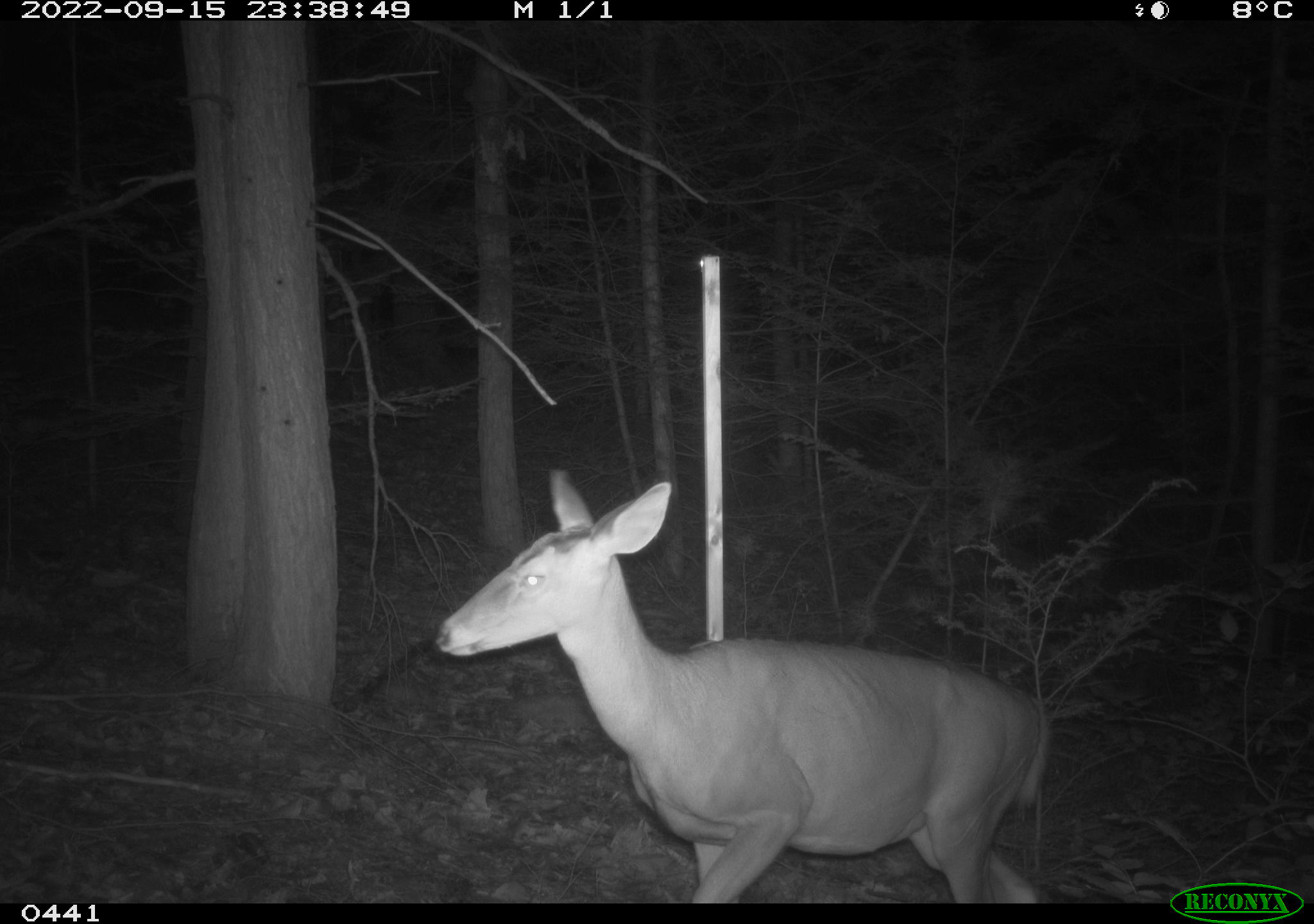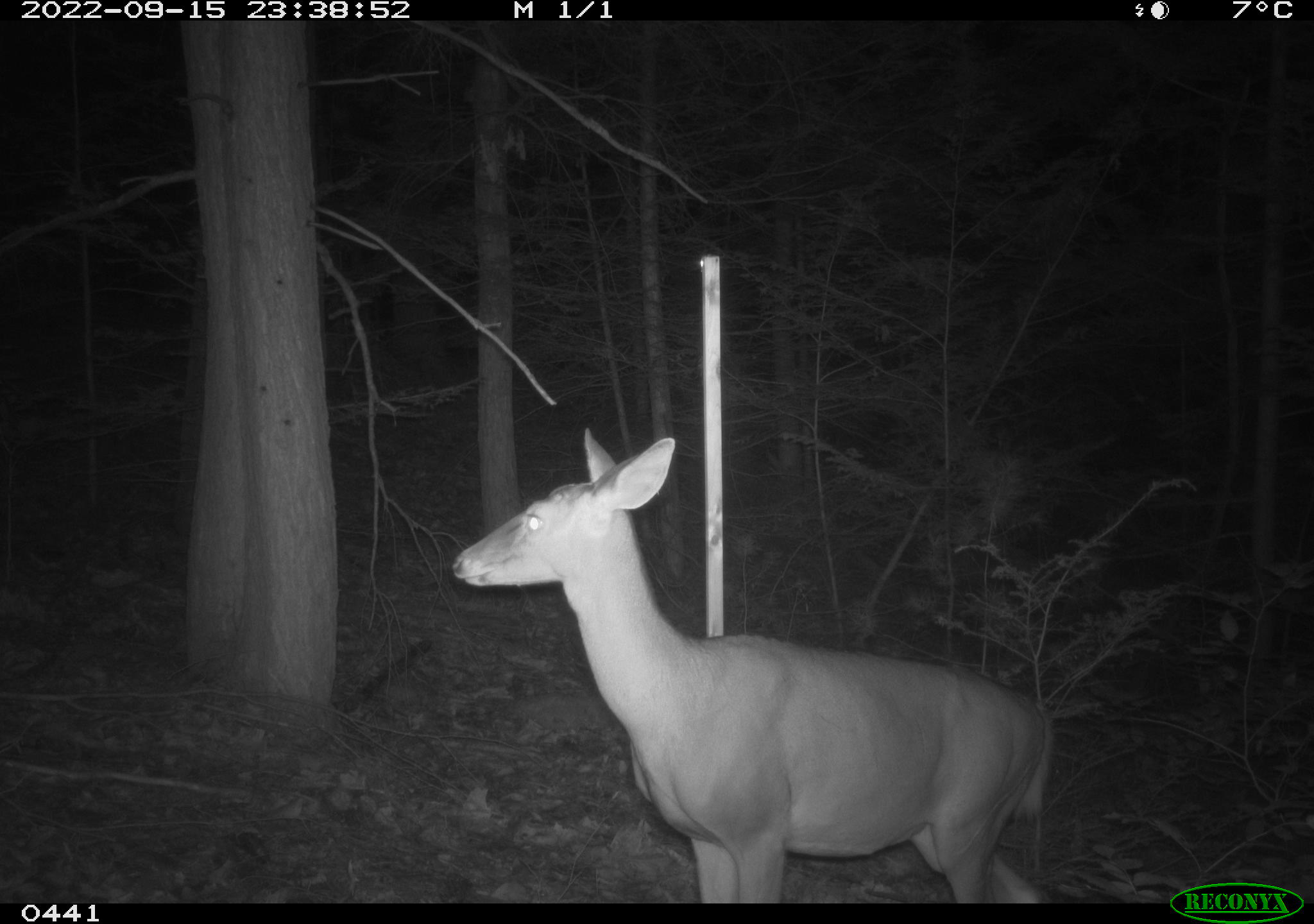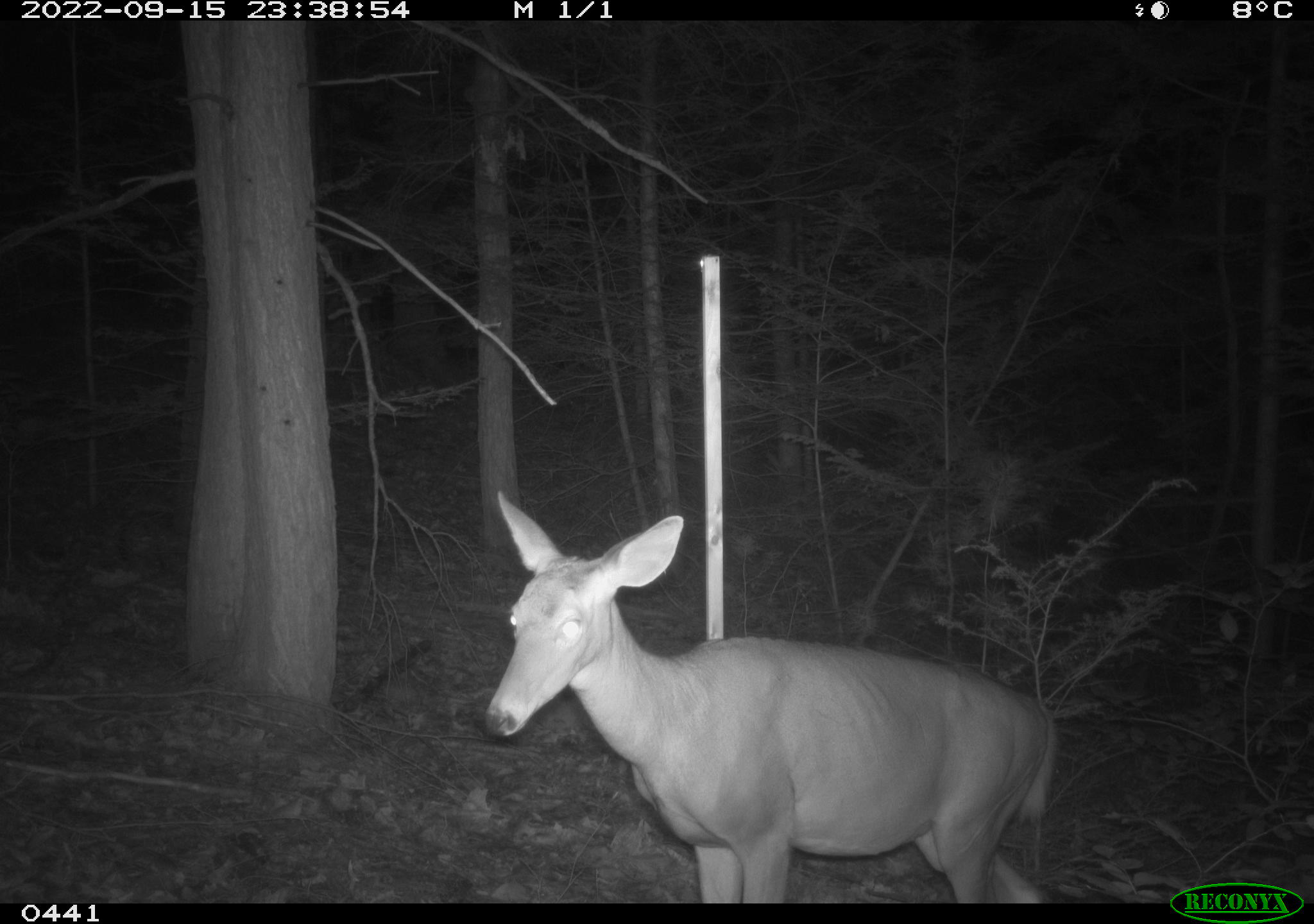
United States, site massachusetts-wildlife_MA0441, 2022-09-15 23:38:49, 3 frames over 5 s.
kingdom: Animalia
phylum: Chordata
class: Mammalia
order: Artiodactyla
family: Cervidae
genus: Odocoileus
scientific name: Odocoileus virginianus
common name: white-tailed deer